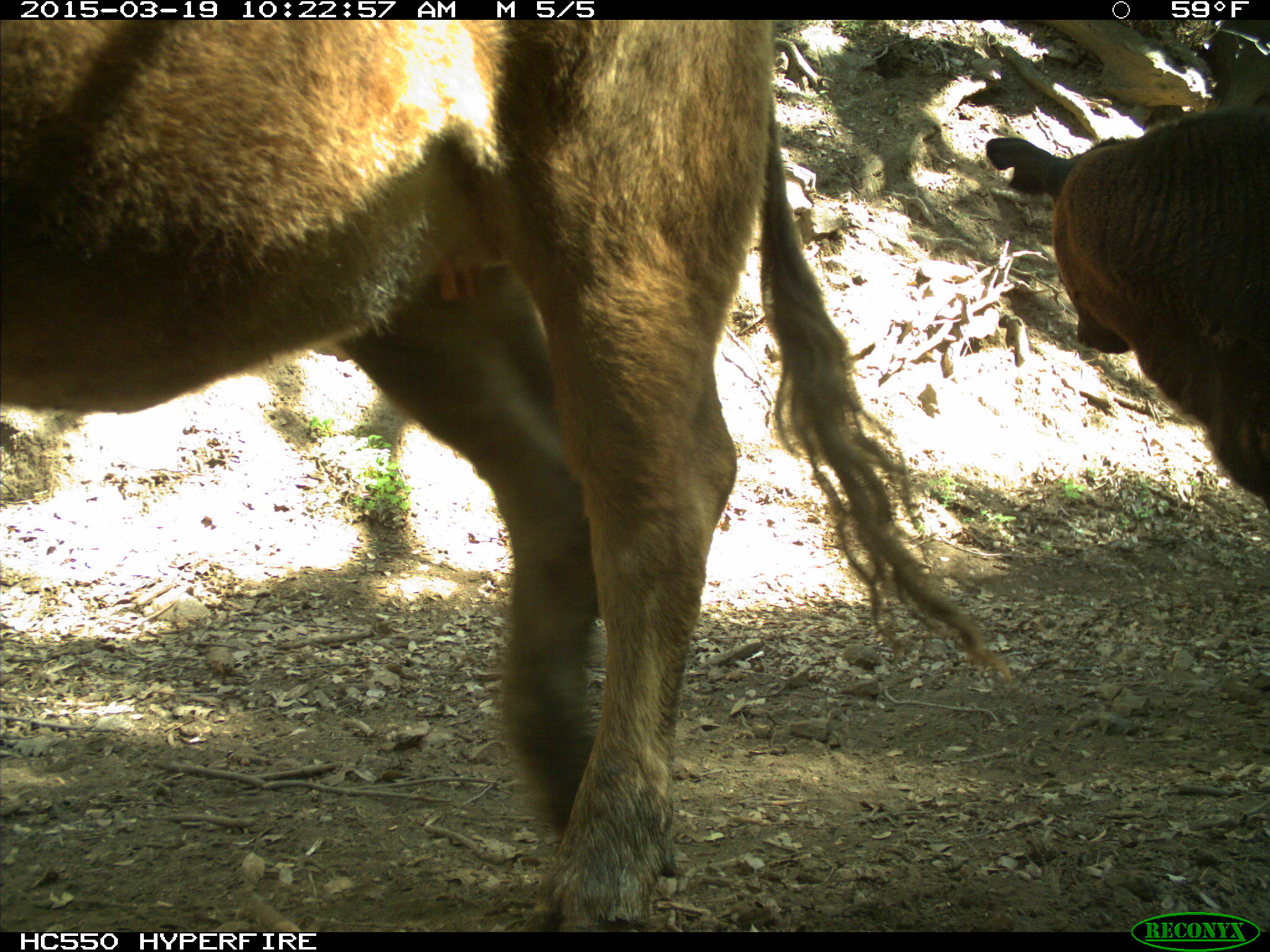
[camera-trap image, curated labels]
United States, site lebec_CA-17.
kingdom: Animalia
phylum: Chordata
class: Mammalia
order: Artiodactyla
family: Bovidae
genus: Bos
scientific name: Bos taurus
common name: domestic cow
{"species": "Bos taurus (domestic cow)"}